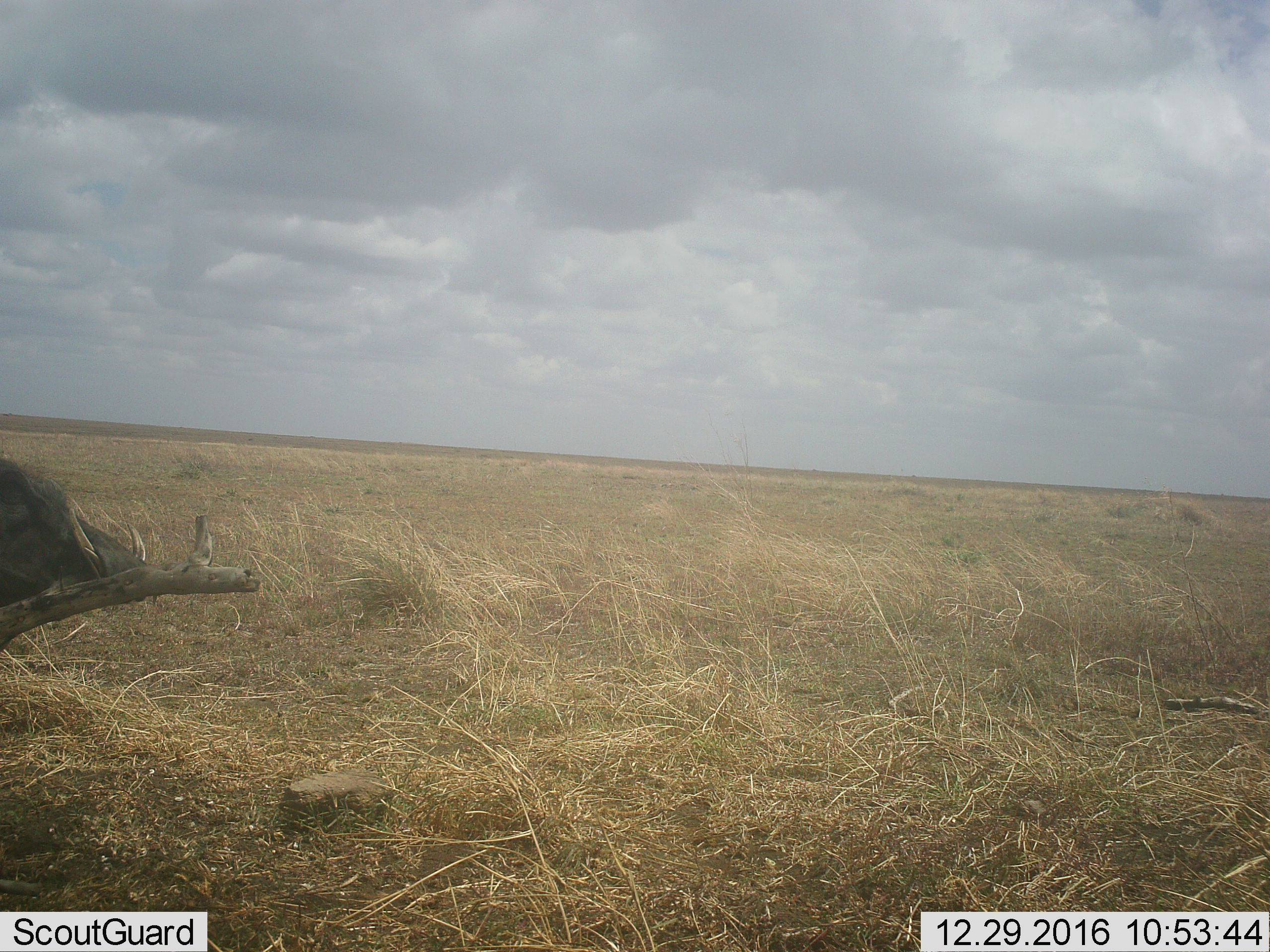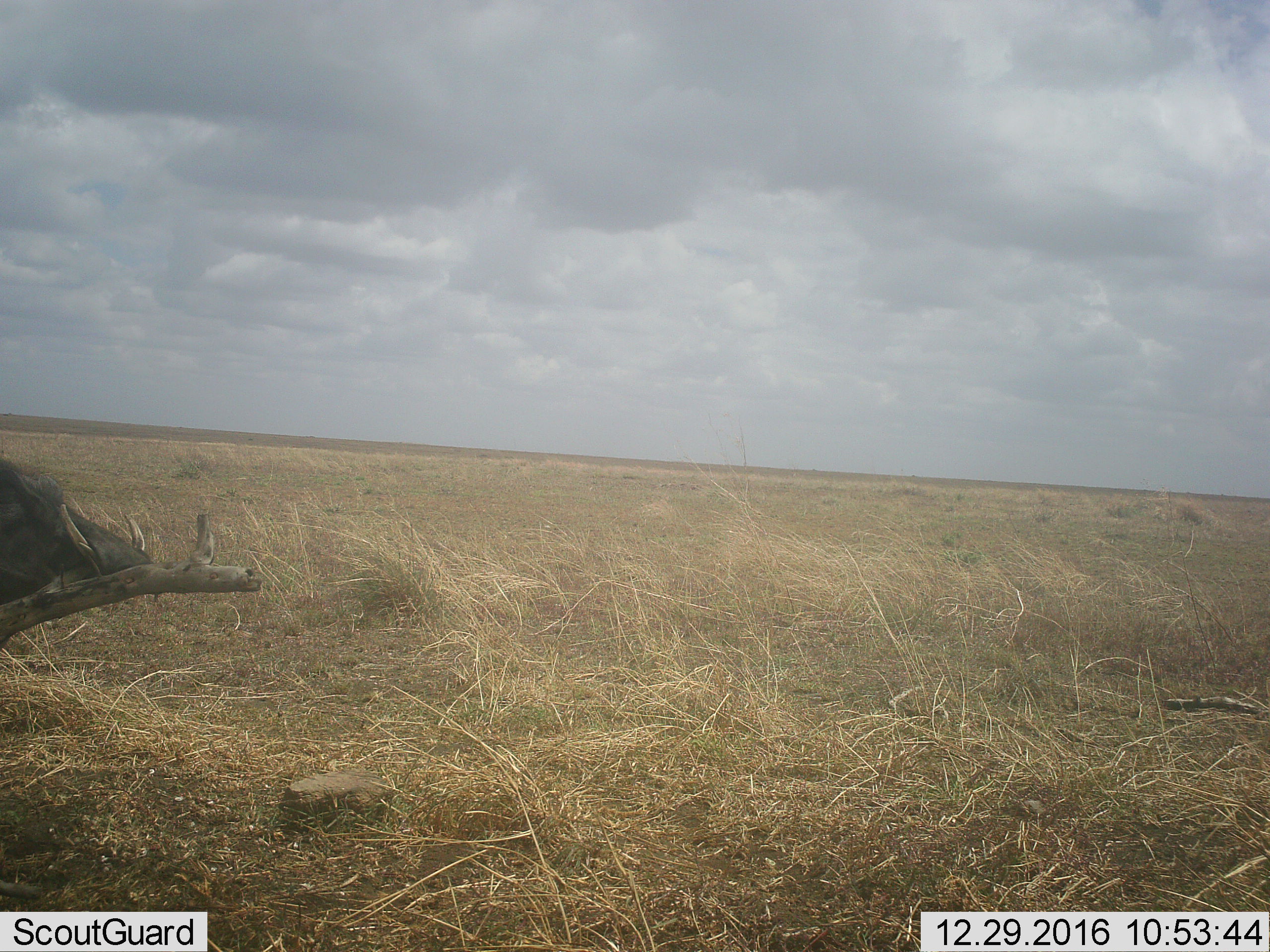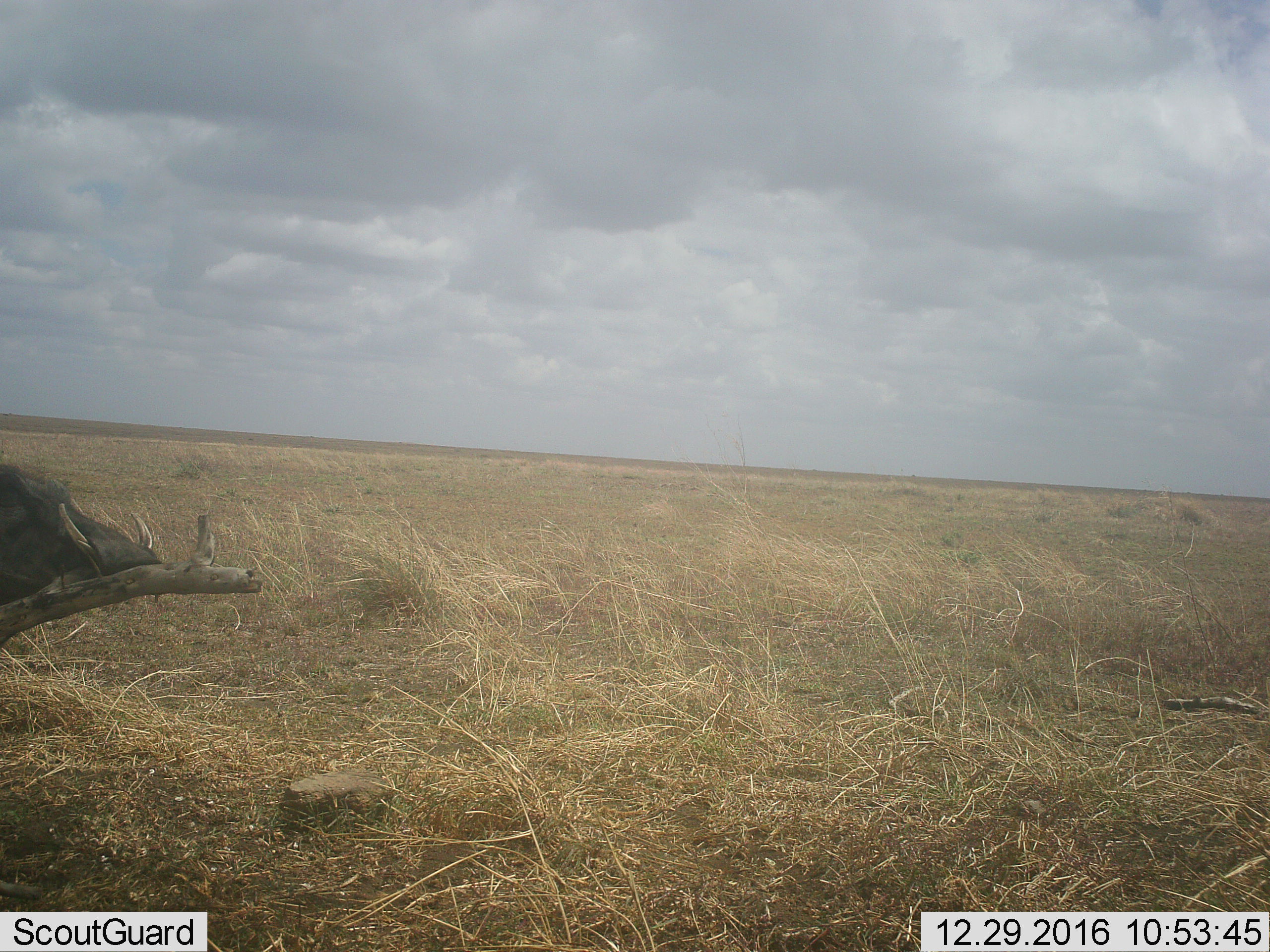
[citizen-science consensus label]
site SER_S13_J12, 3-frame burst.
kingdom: Animalia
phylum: Chordata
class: Mammalia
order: Artiodactyla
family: Suidae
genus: Phacochoerus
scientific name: Phacochoerus africanus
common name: warthog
Warthog (Phacochoerus africanus), count 1. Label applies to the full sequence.